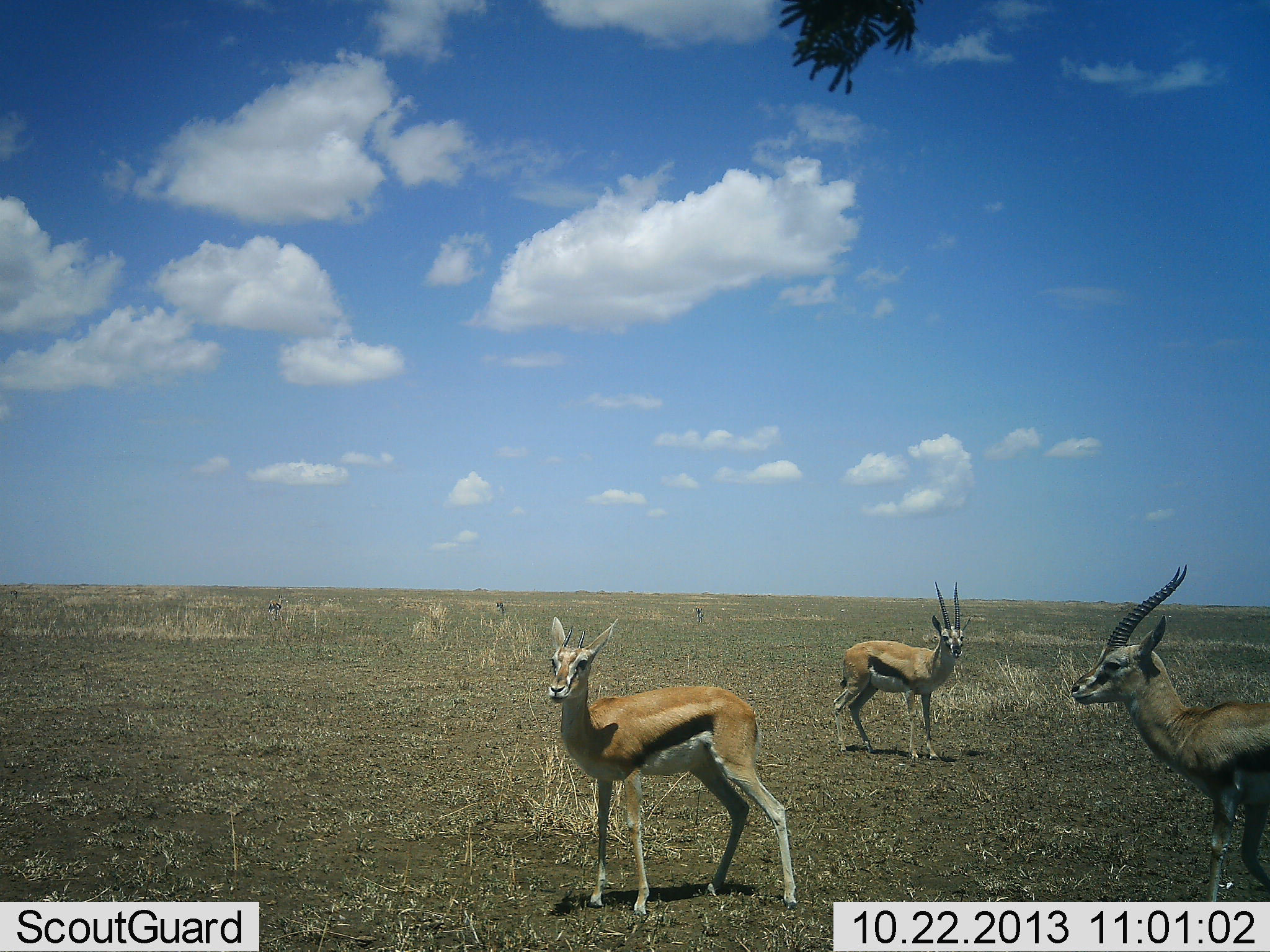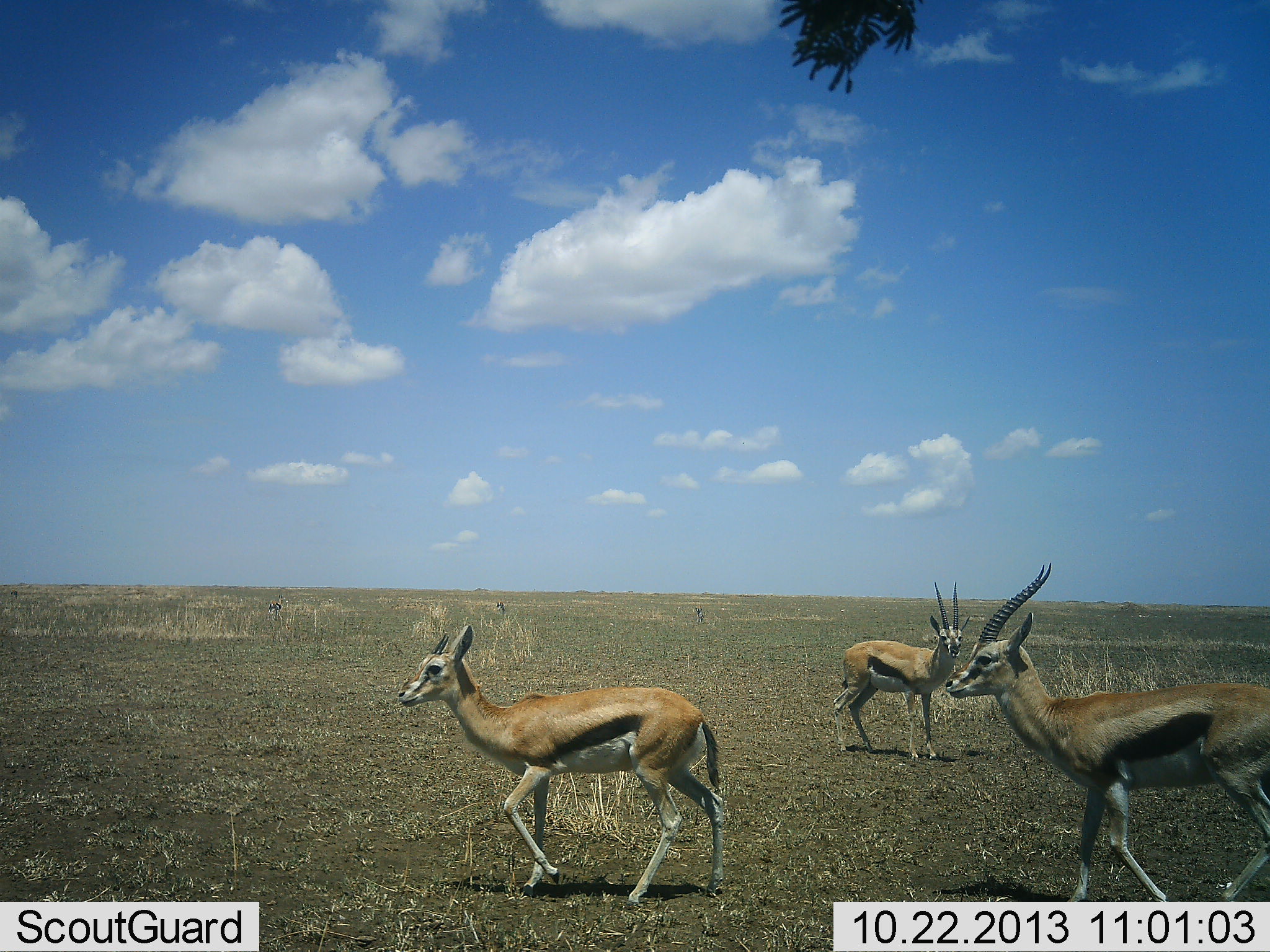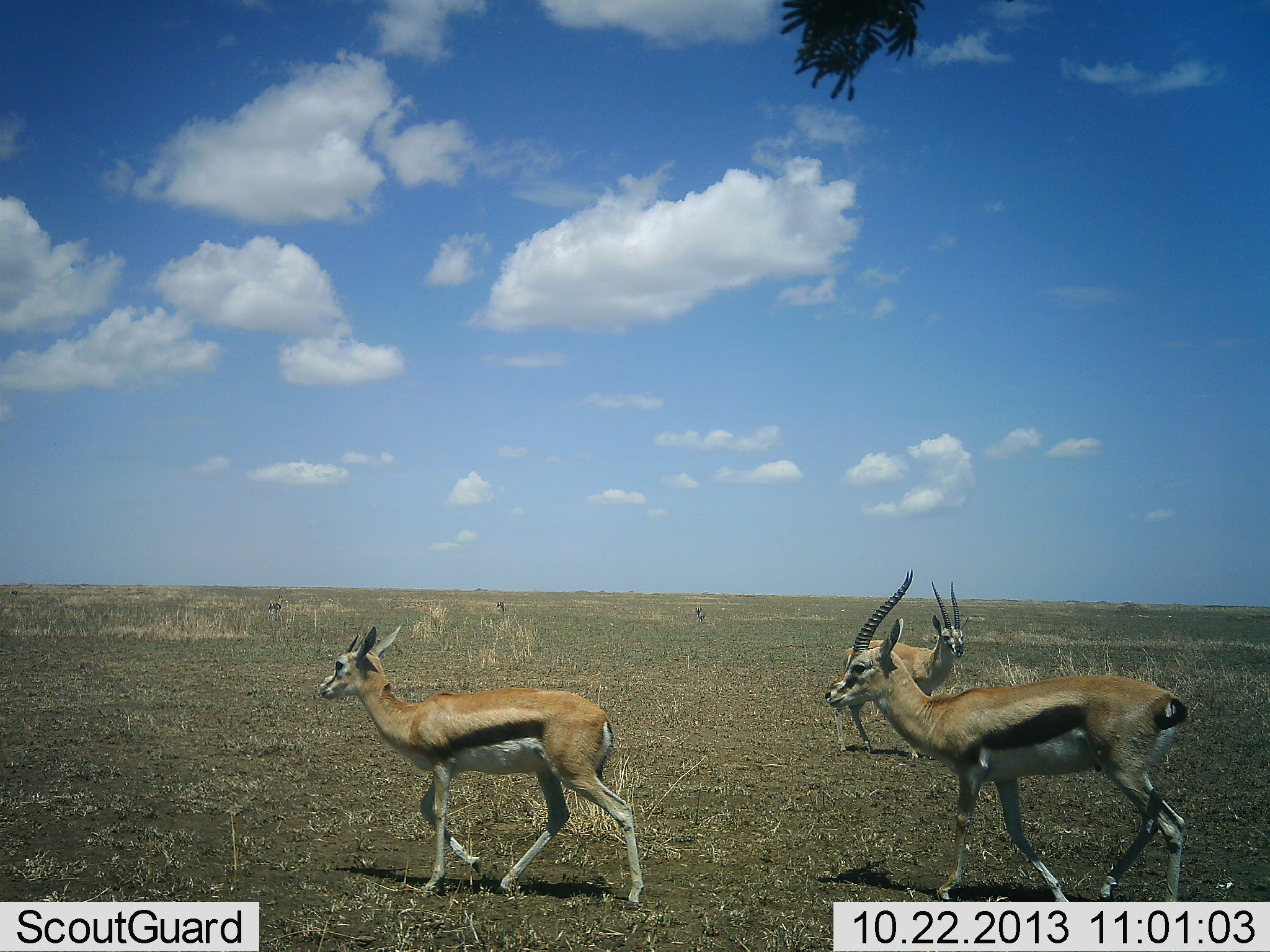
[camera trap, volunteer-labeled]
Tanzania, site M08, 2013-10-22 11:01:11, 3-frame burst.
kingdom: Animalia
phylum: Chordata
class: Mammalia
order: Artiodactyla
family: Bovidae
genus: Eudorcas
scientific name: Eudorcas thomsonii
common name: thomson's gazelle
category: gazellethomsons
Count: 3.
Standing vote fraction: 50%.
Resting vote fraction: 0%.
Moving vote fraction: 97%.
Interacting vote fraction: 0%.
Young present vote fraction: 0%.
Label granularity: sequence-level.